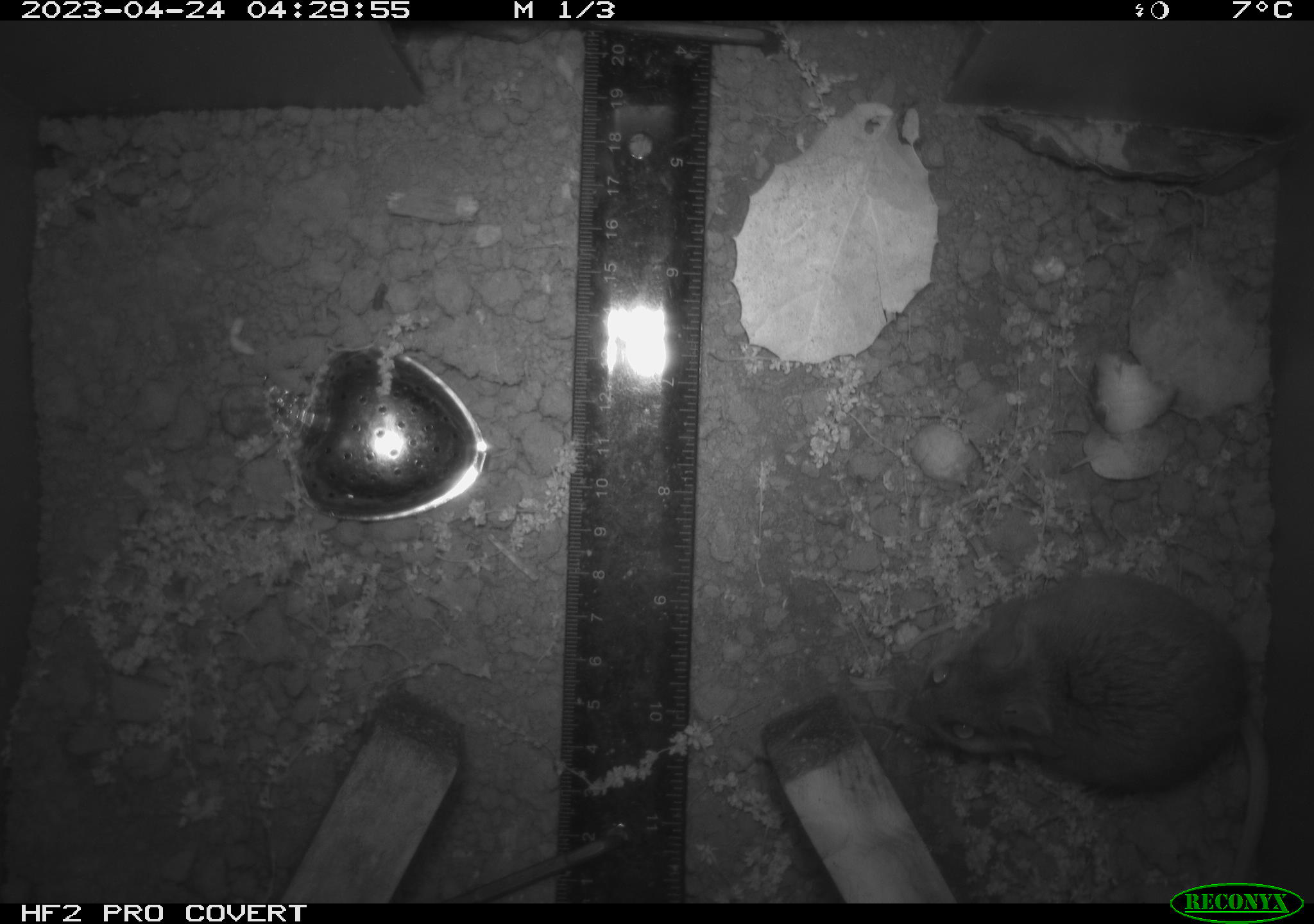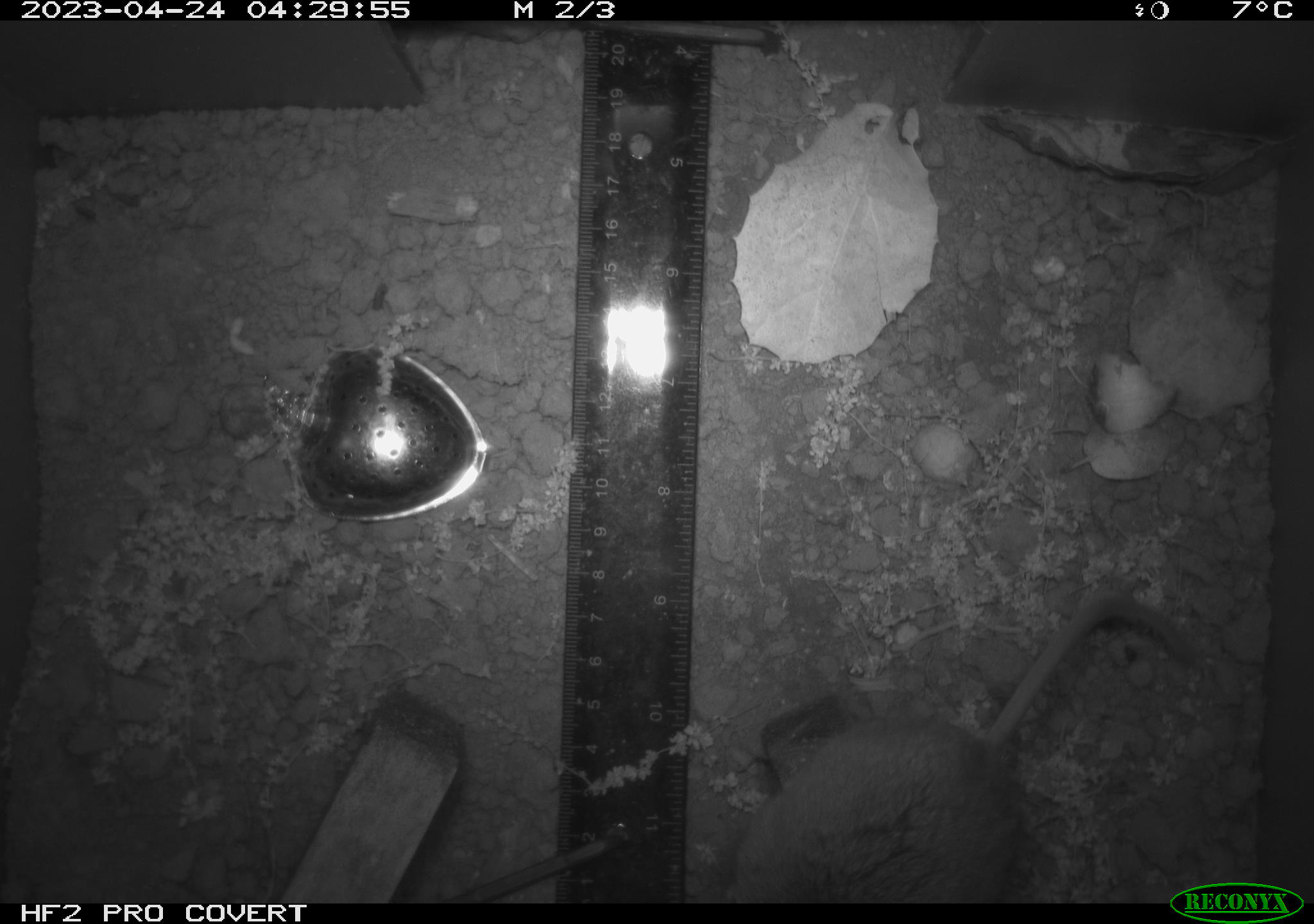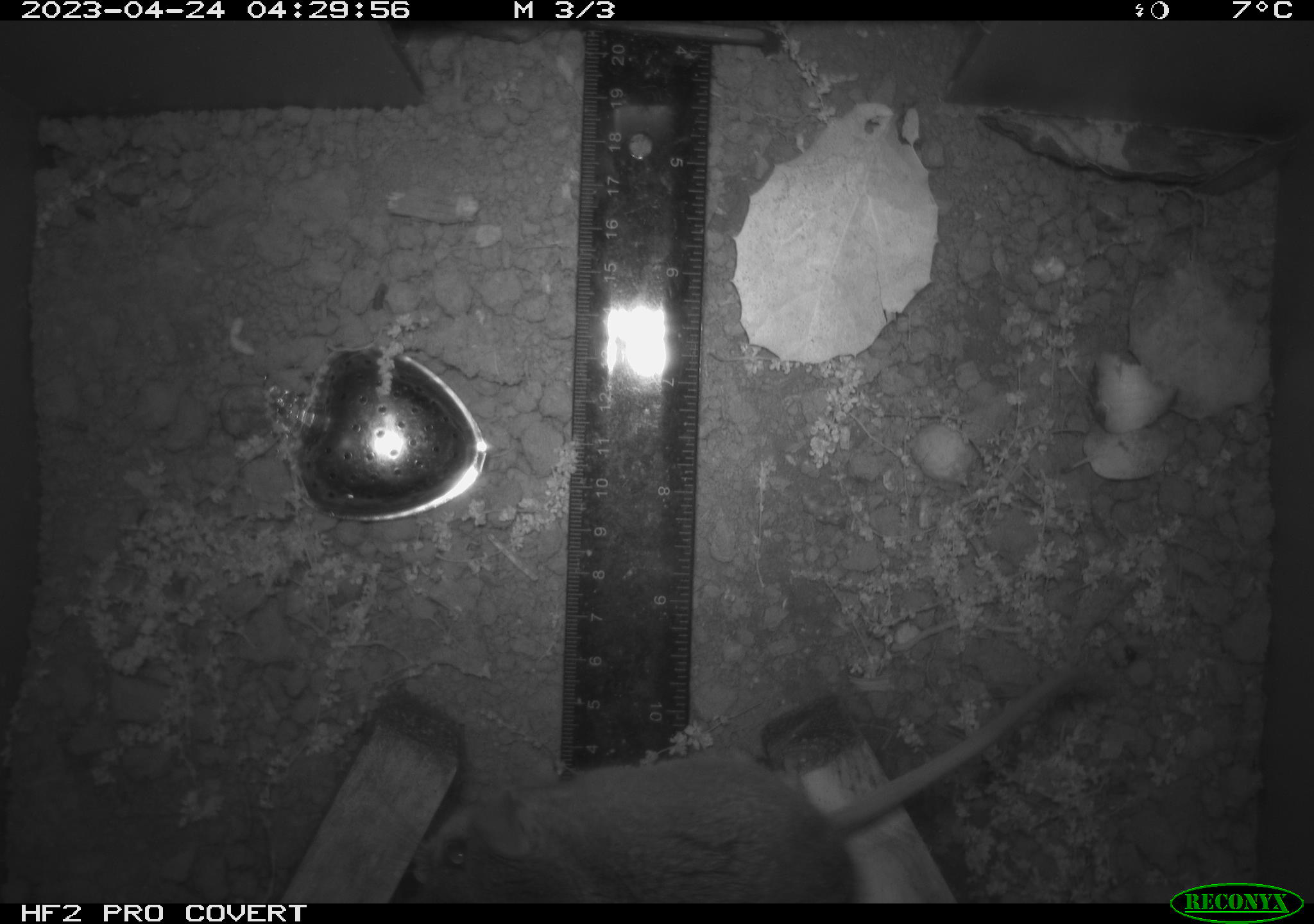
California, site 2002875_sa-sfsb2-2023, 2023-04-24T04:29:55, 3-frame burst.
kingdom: Animalia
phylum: Chordata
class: Mammalia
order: Rodentia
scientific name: Rodentia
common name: mouse species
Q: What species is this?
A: Mouse species (Rodentia).